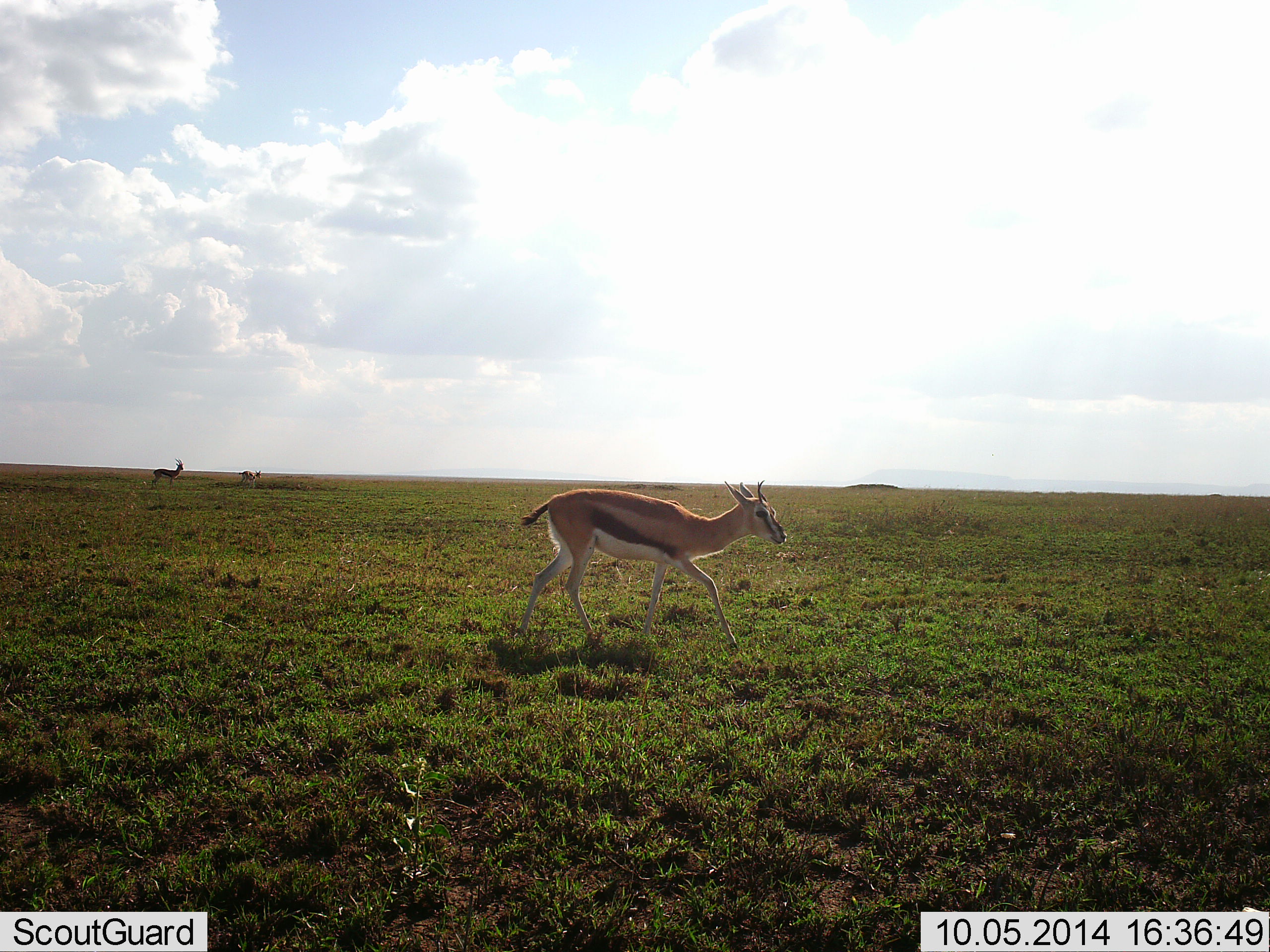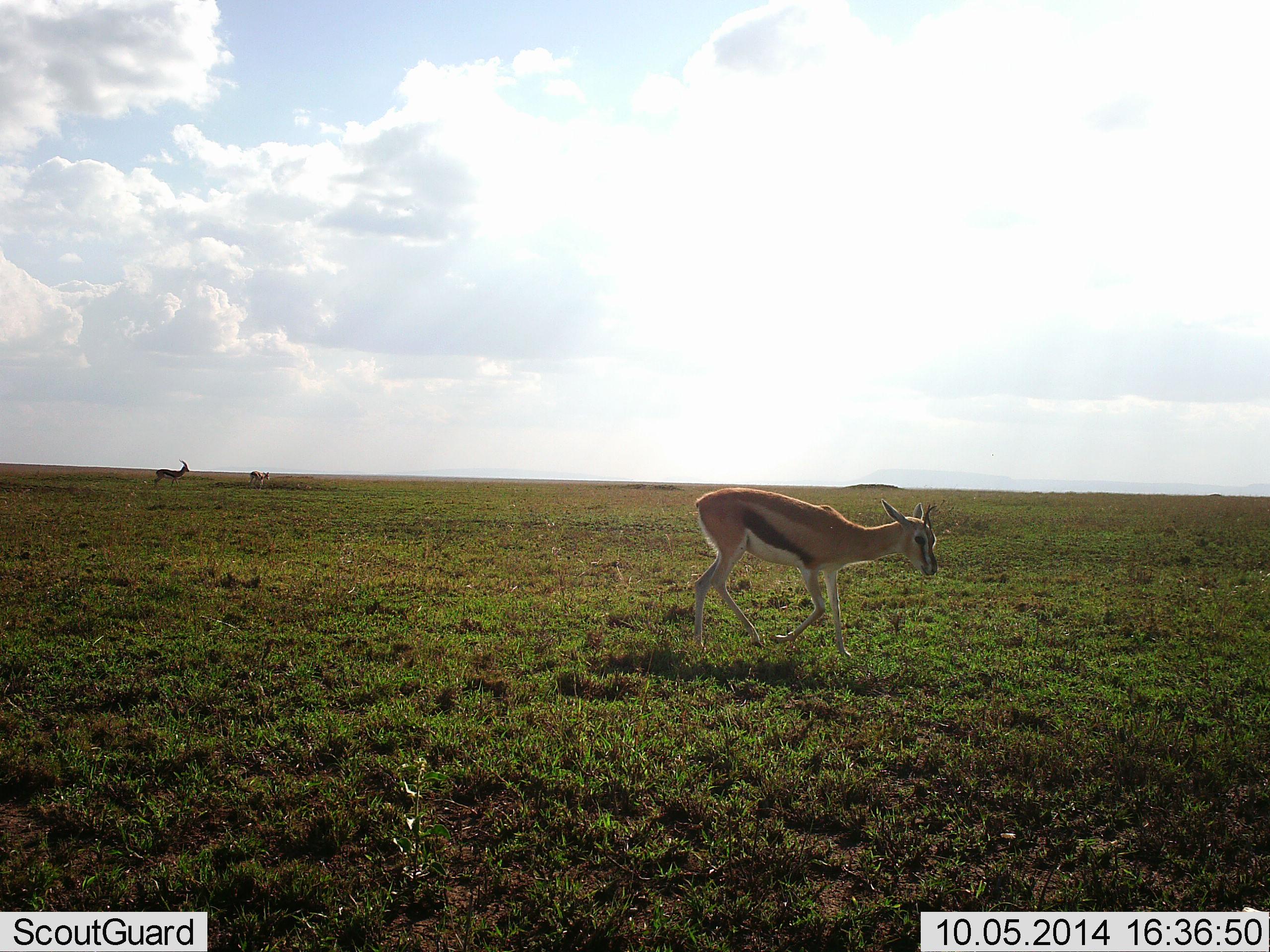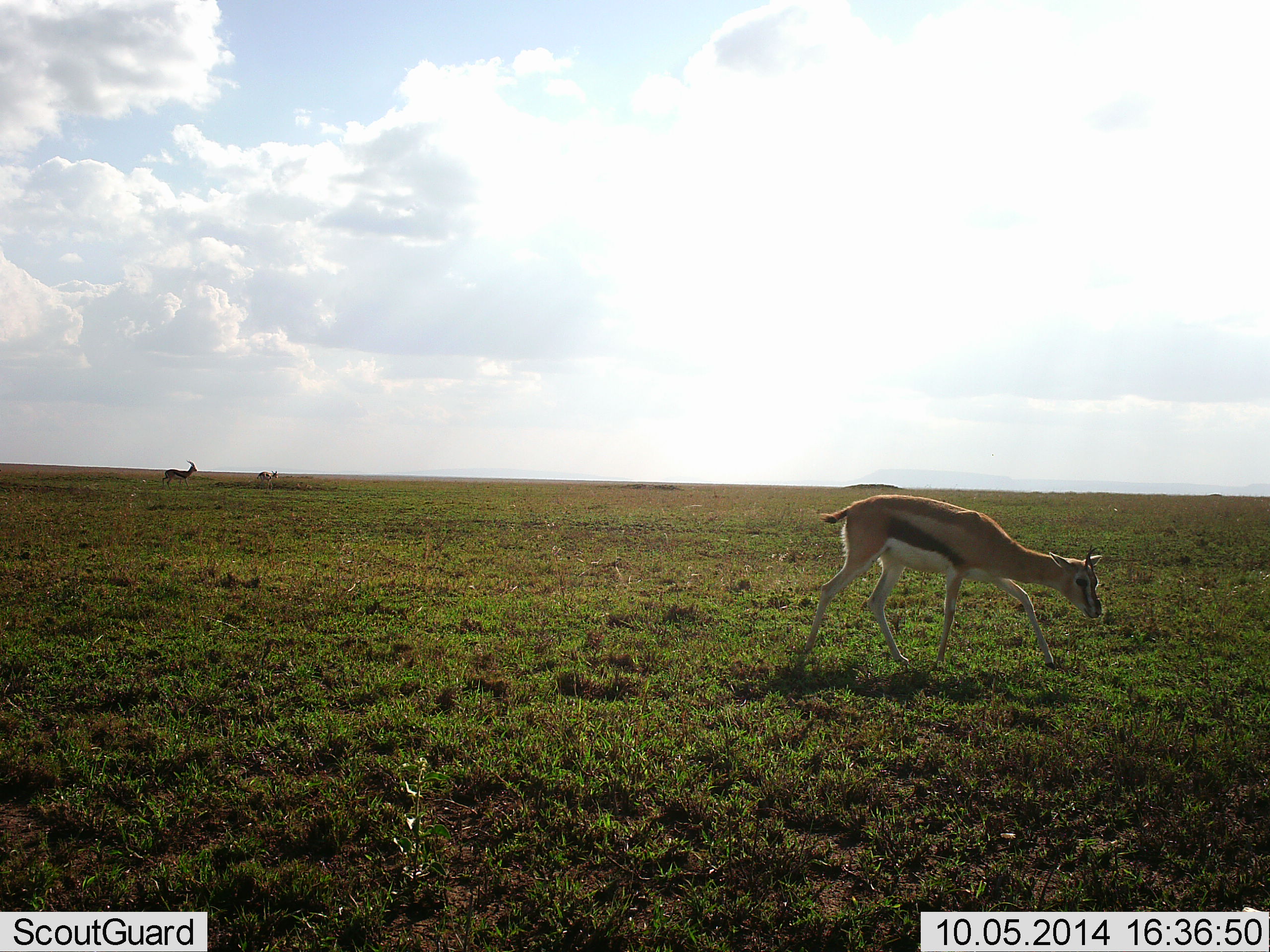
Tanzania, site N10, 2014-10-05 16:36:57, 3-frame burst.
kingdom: Animalia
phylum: Chordata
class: Mammalia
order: Artiodactyla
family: Bovidae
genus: Eudorcas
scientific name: Eudorcas thomsonii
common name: thomson's gazelle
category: gazellethomsons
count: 3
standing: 10%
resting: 0%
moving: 90%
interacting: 0%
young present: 0%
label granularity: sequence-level